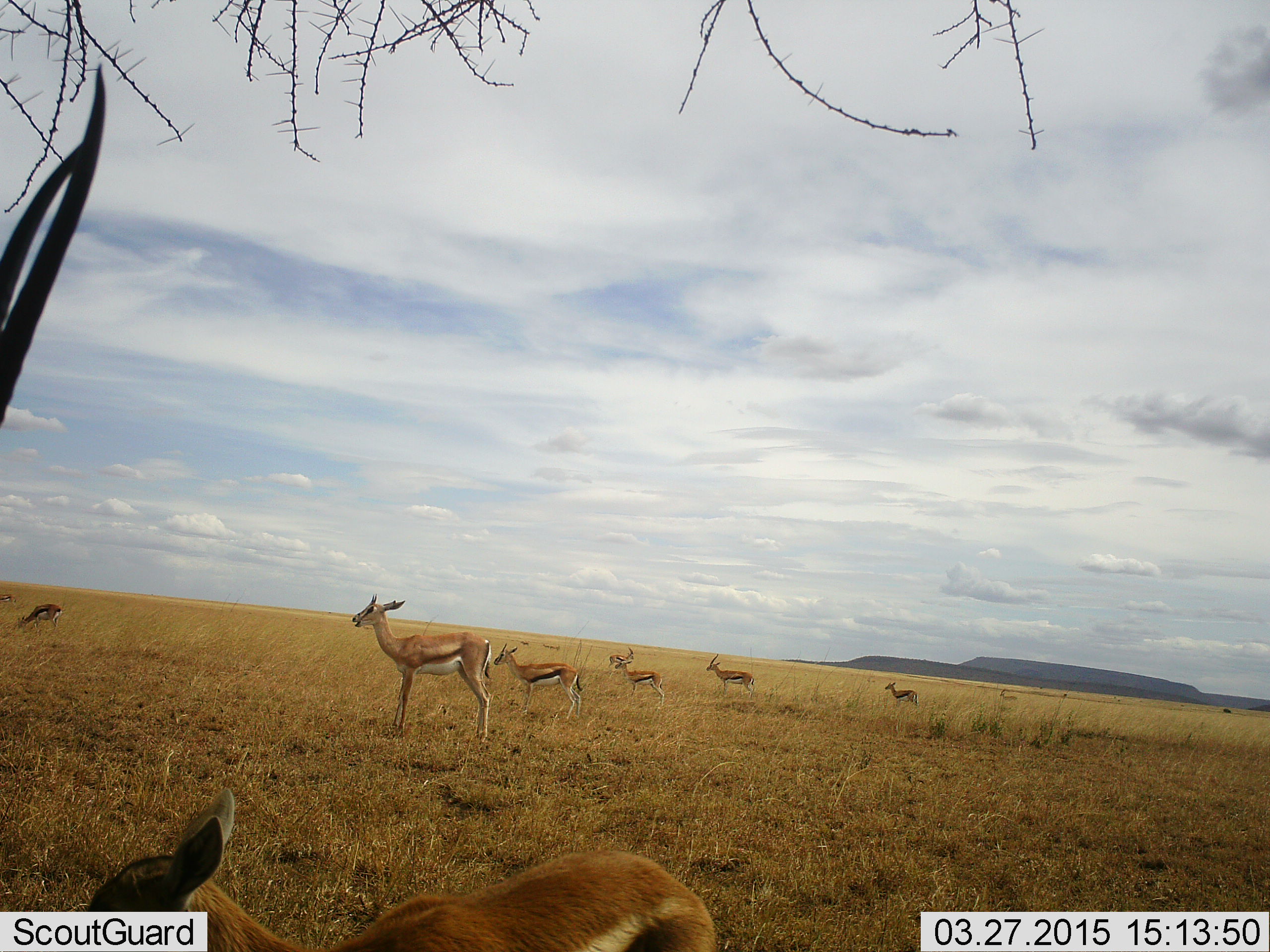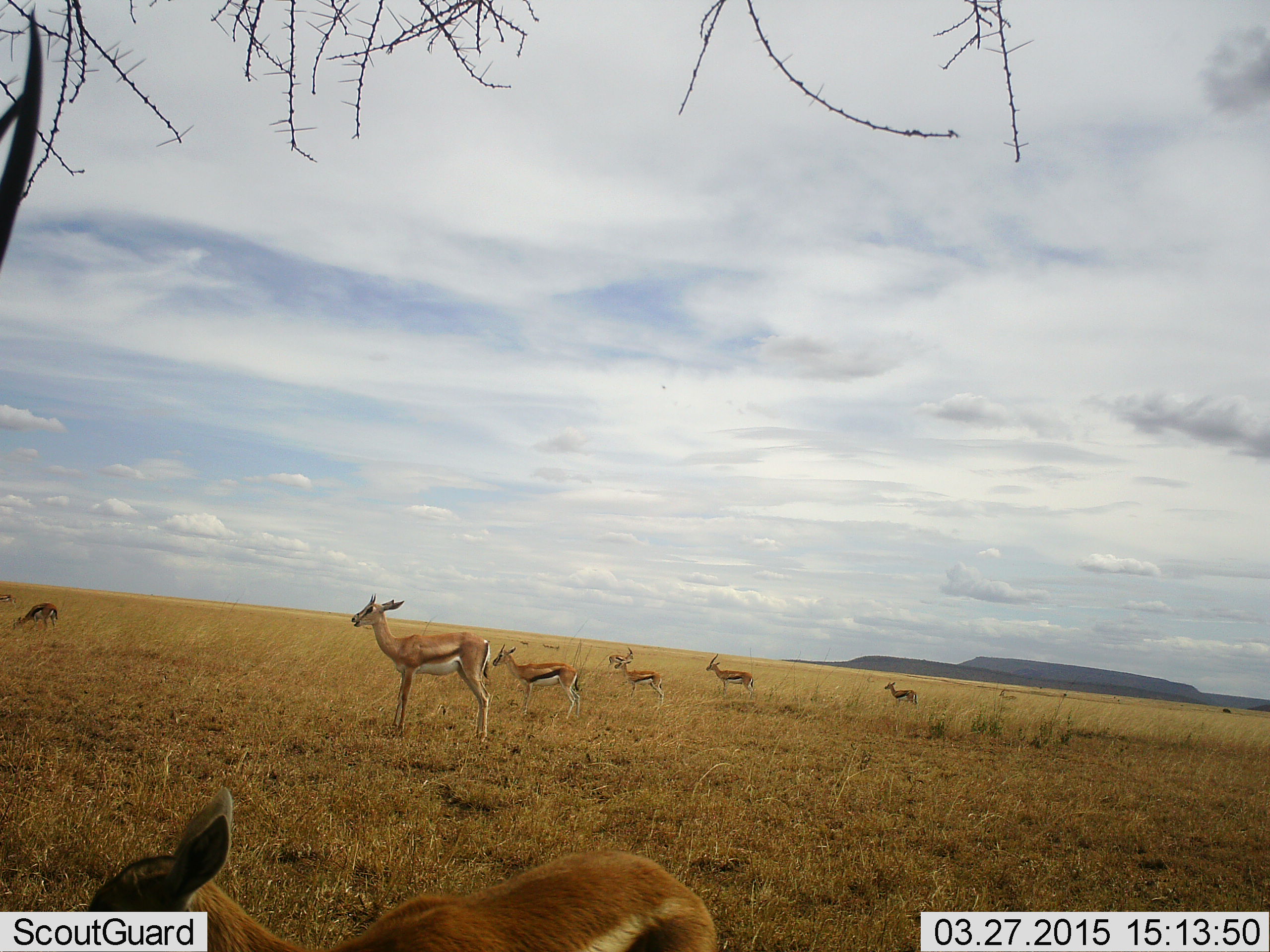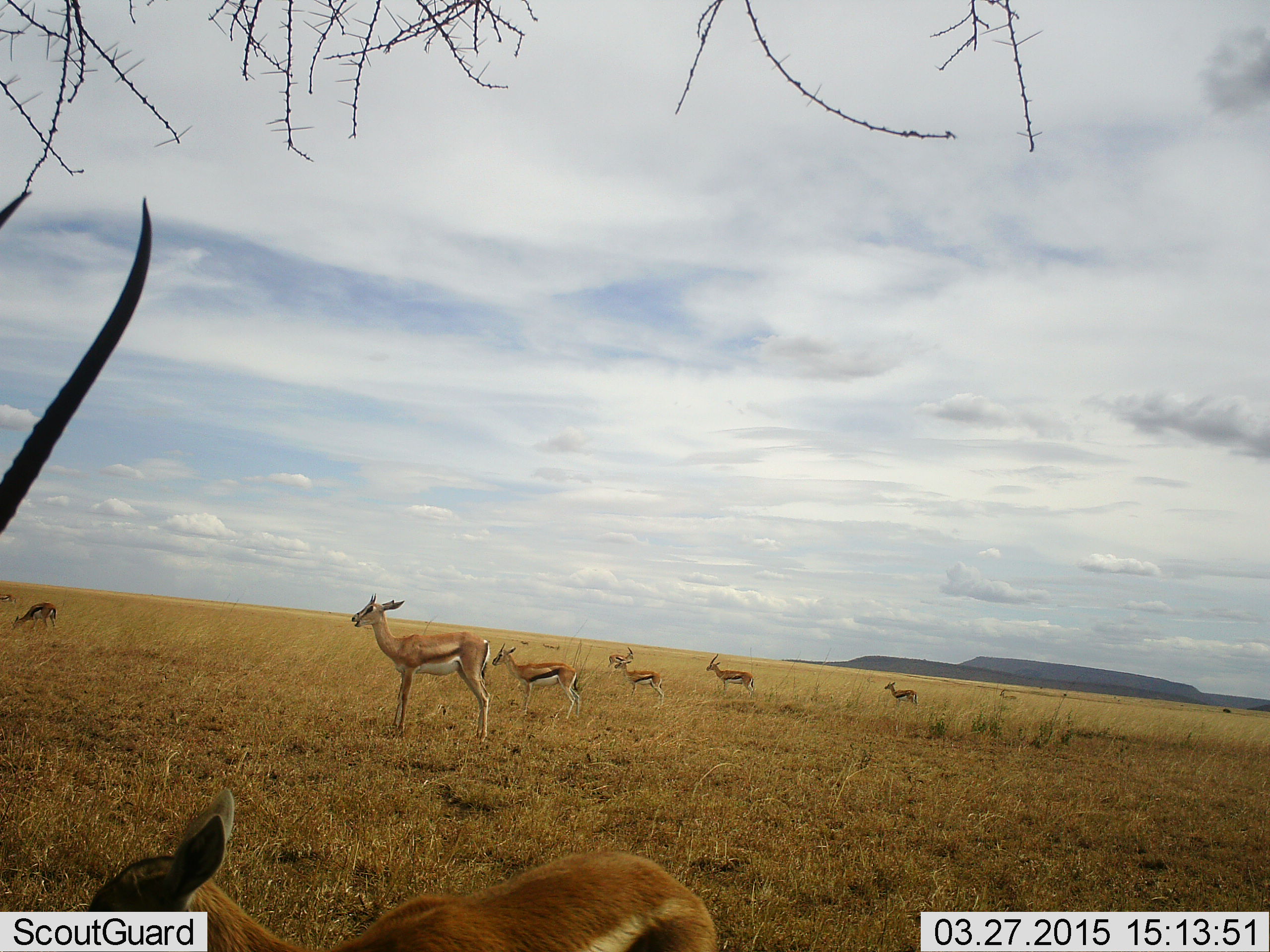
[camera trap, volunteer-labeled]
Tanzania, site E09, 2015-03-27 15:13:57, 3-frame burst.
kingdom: Animalia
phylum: Chordata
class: Mammalia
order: Artiodactyla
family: Bovidae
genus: Eudorcas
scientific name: Eudorcas thomsonii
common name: thomson's gazelle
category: gazellethomsons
Gazellethomsons (thomson's gazelle) (Eudorcas thomsonii), count 9. Behavior (volunteer vote fractions): standing 92%, resting 8%, moving 8%, interacting 0%. Young present (vote fraction): 8%. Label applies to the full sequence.